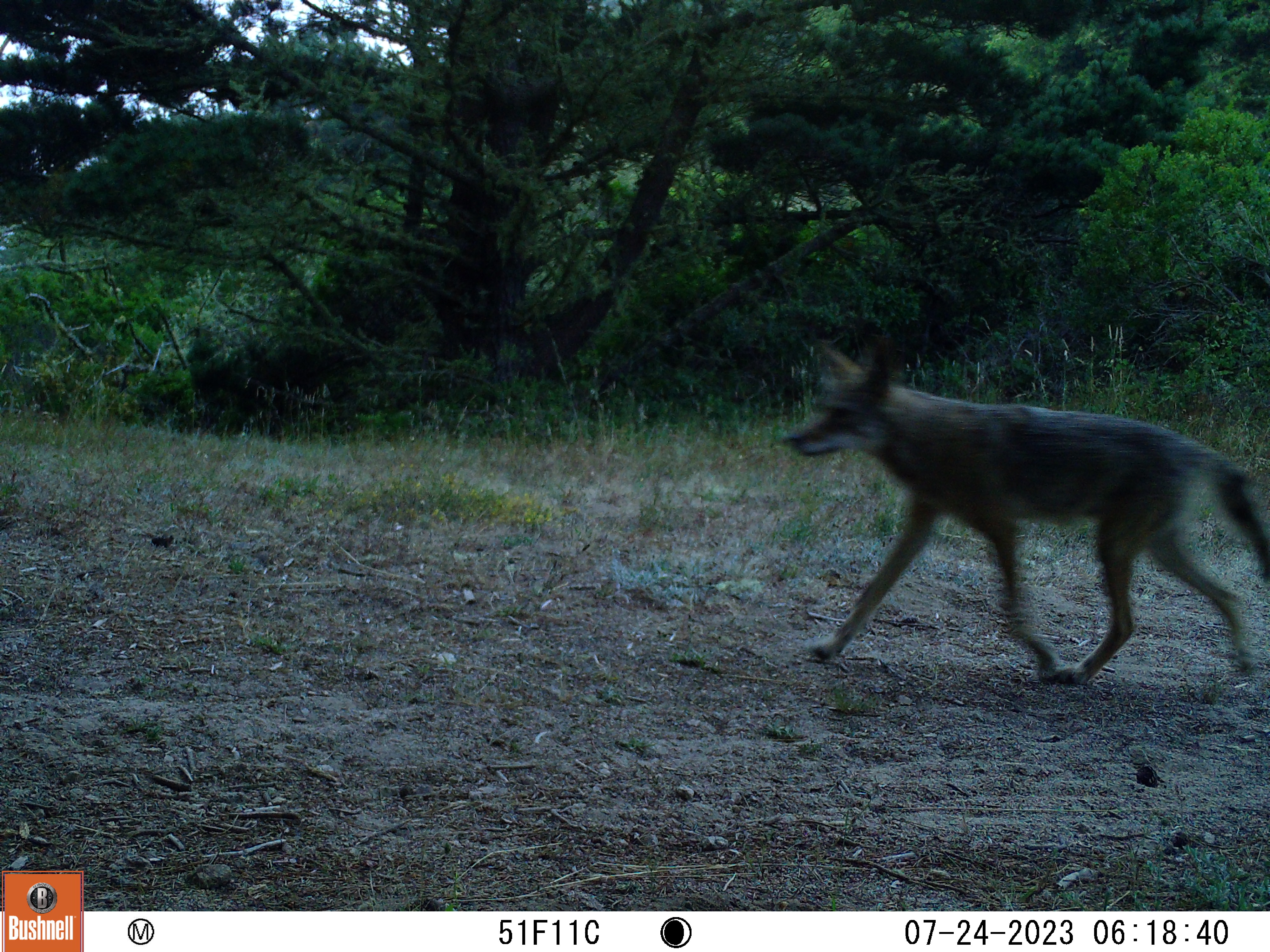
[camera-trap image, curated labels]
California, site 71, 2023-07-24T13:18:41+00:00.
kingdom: Animalia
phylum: Chordata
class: Mammalia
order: Carnivora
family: Canidae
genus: Canis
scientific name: Canis latrans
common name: coyote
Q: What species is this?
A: Coyote (Canis latrans).